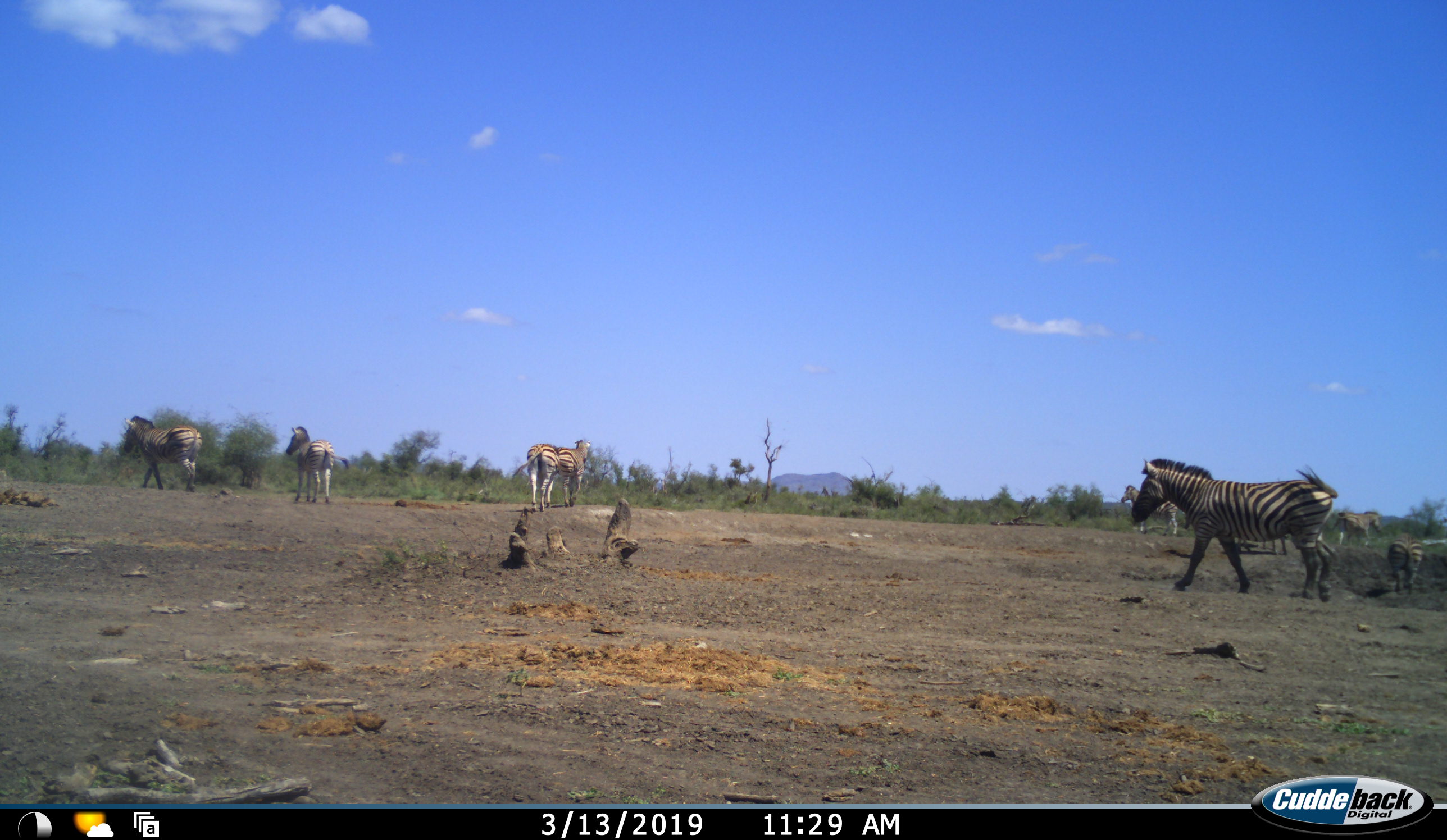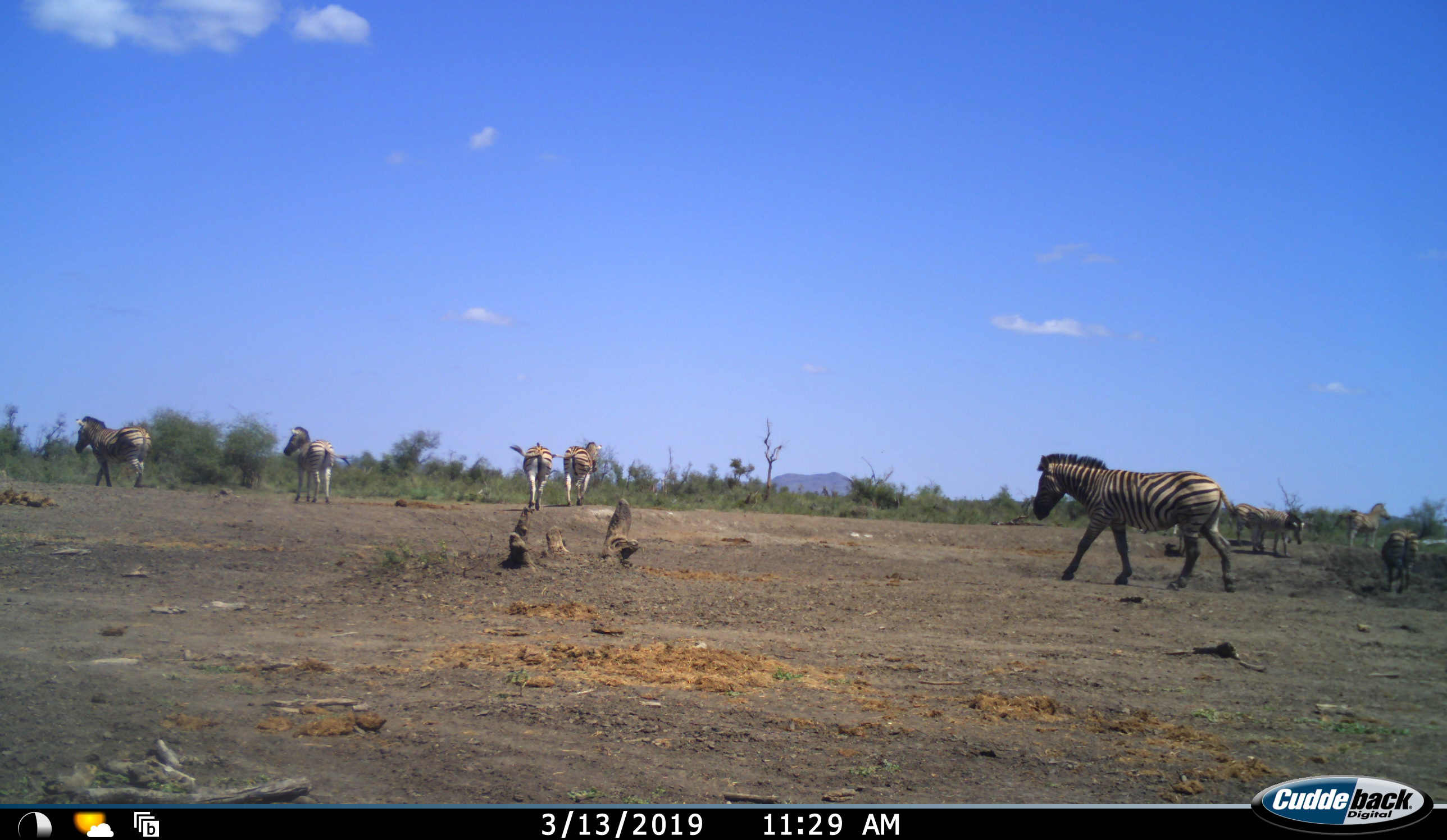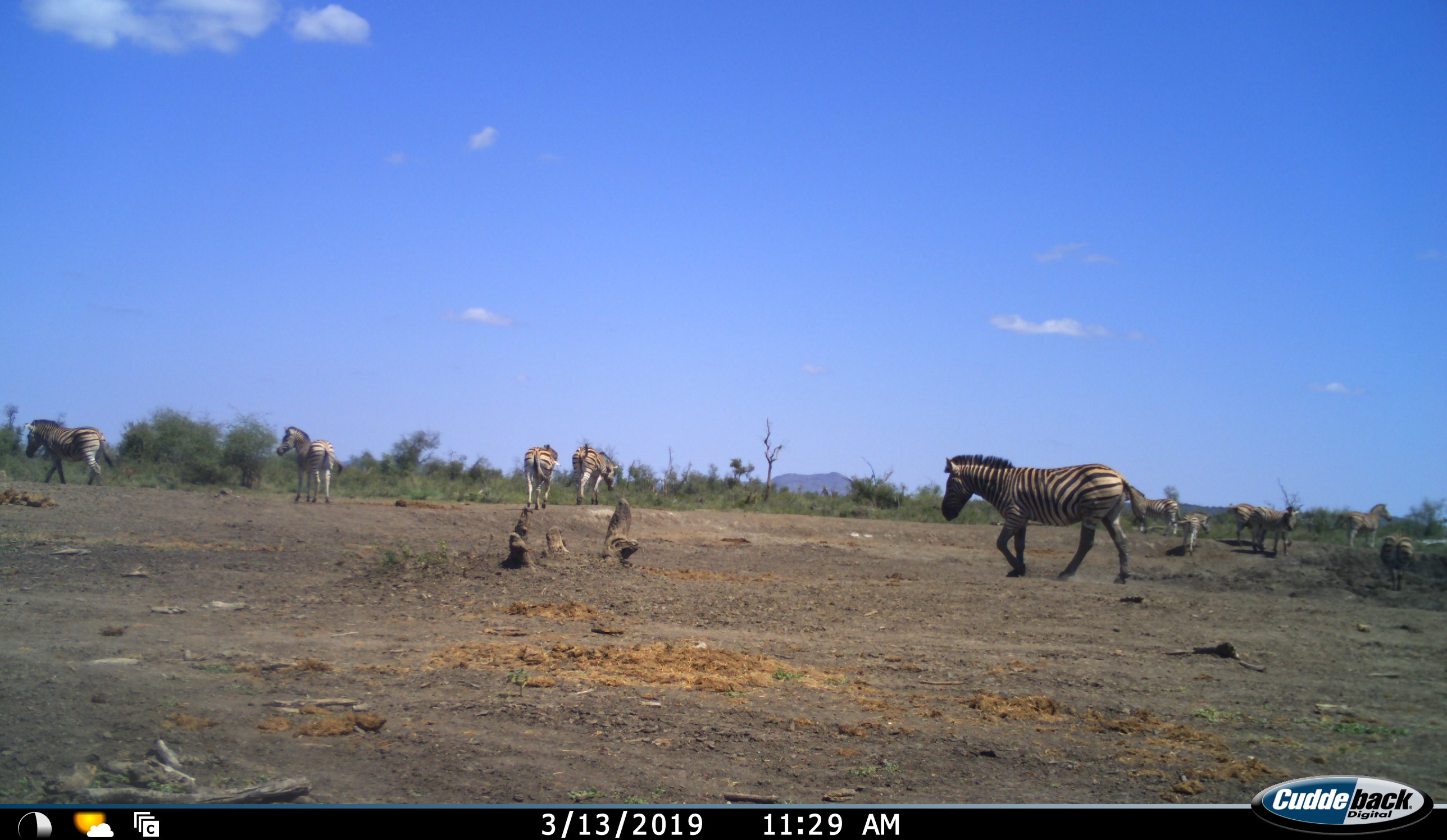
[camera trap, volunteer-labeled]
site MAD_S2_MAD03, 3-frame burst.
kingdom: Animalia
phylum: Chordata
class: Mammalia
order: Perissodactyla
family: Equidae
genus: Equus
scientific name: Equus quagga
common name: plains zebra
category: zebraplains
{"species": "zebraplains (plains zebra) (Equus quagga)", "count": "10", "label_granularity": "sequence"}